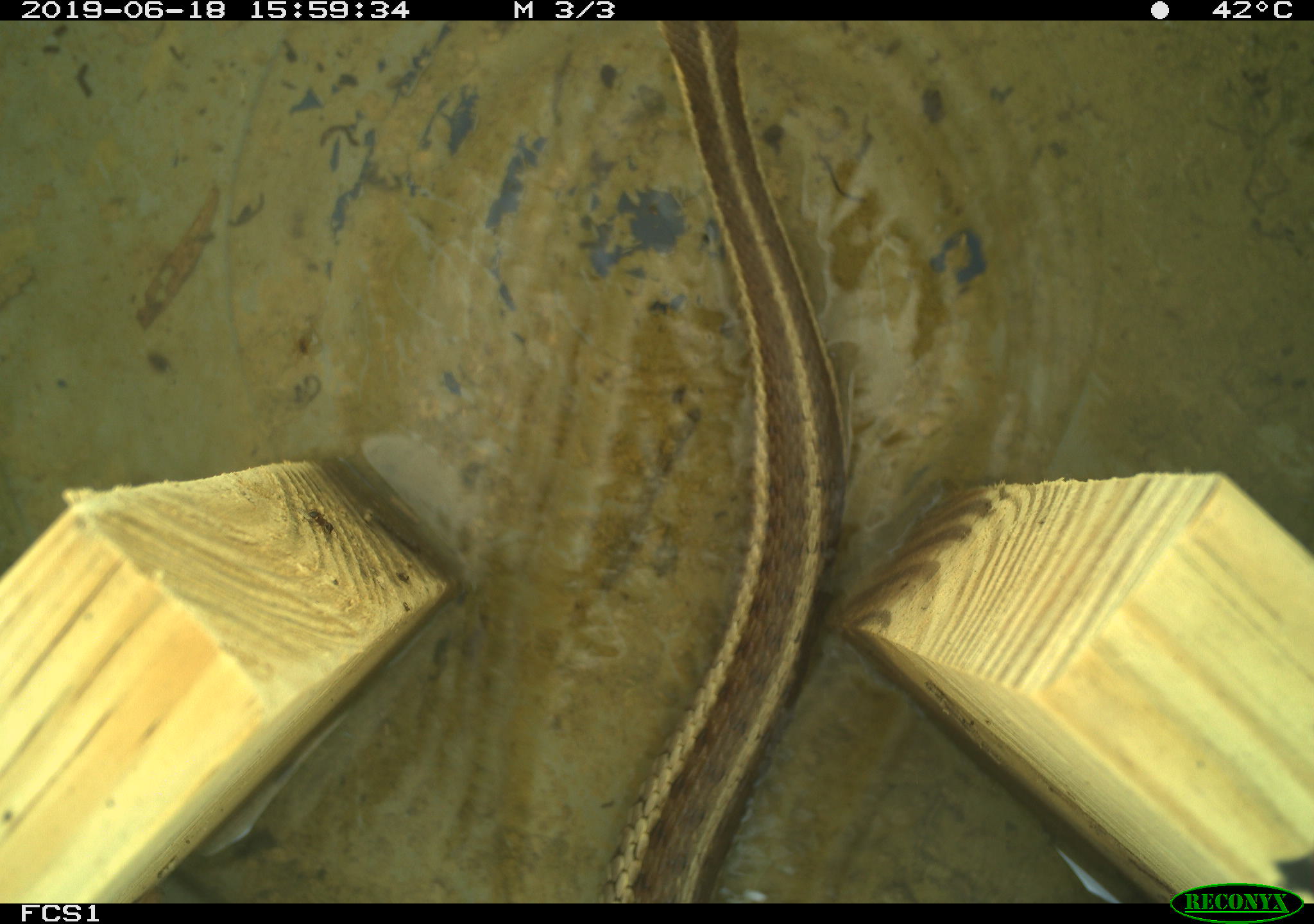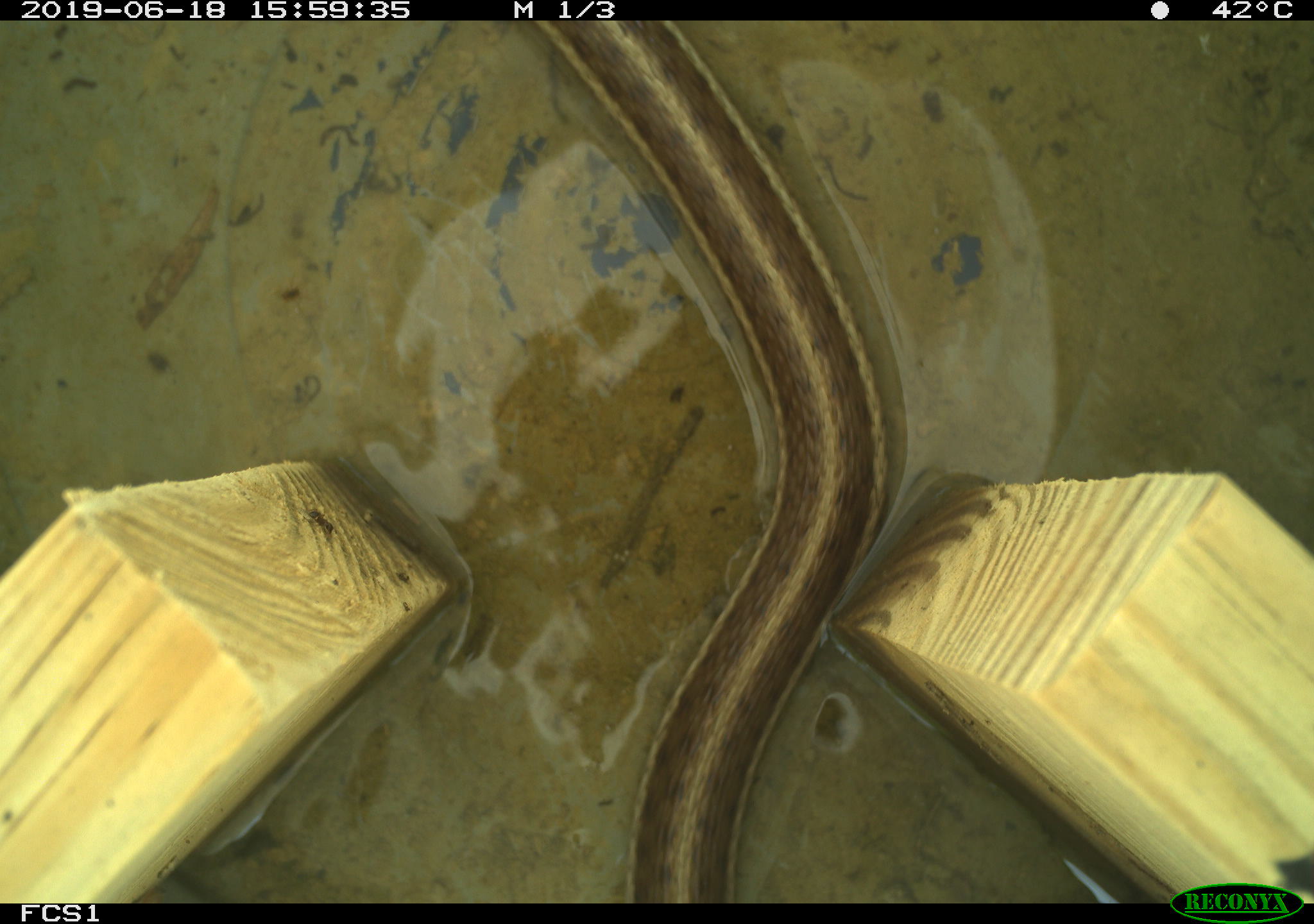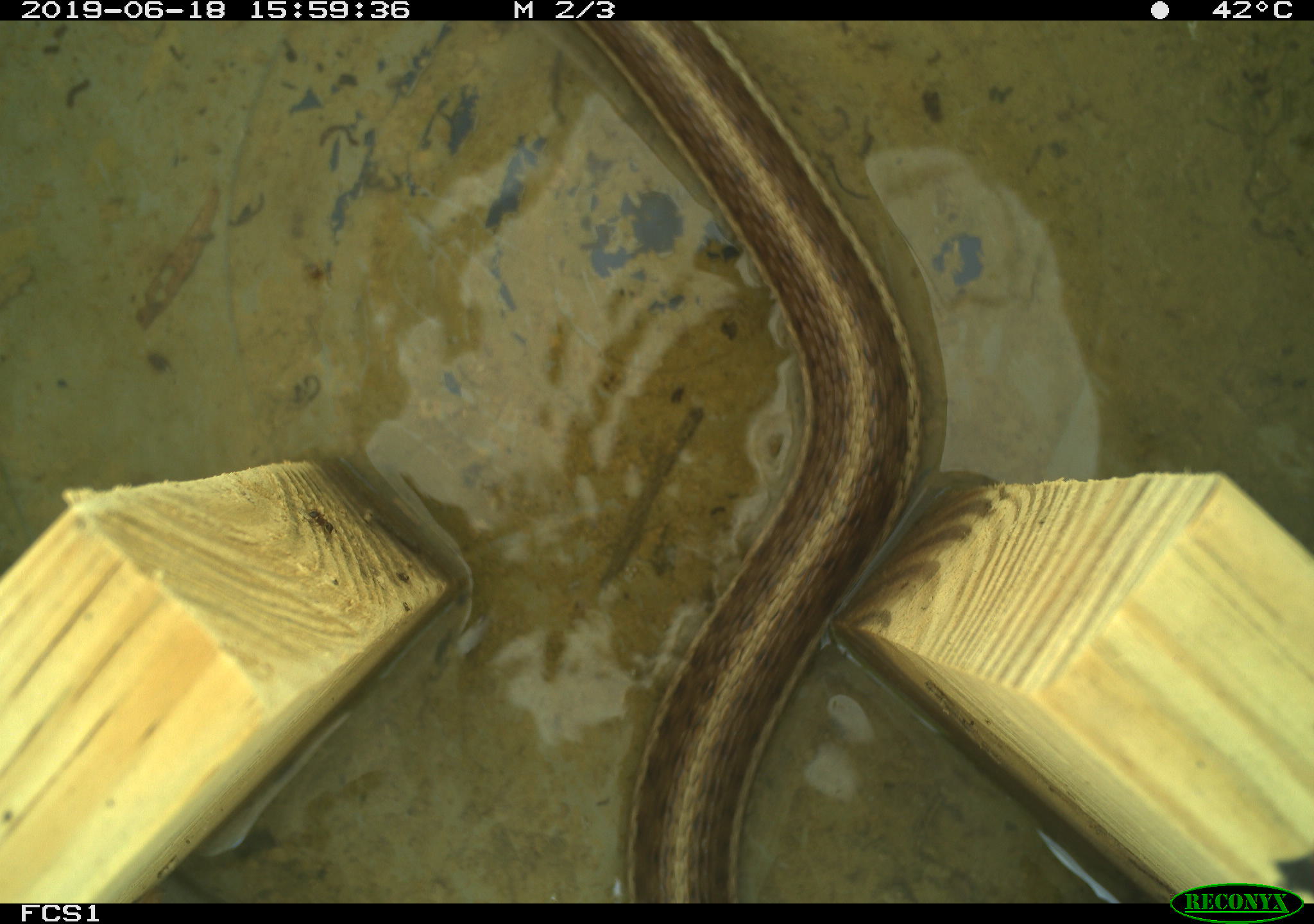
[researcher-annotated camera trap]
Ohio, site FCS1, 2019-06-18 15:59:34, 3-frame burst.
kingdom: Animalia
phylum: Chordata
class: Reptilia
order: Squamata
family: Colubridae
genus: Thamnophis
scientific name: Thamnophis sirtalis sirtalis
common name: eastern gartersnake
Eastern gartersnake (Thamnophis sirtalis sirtalis).